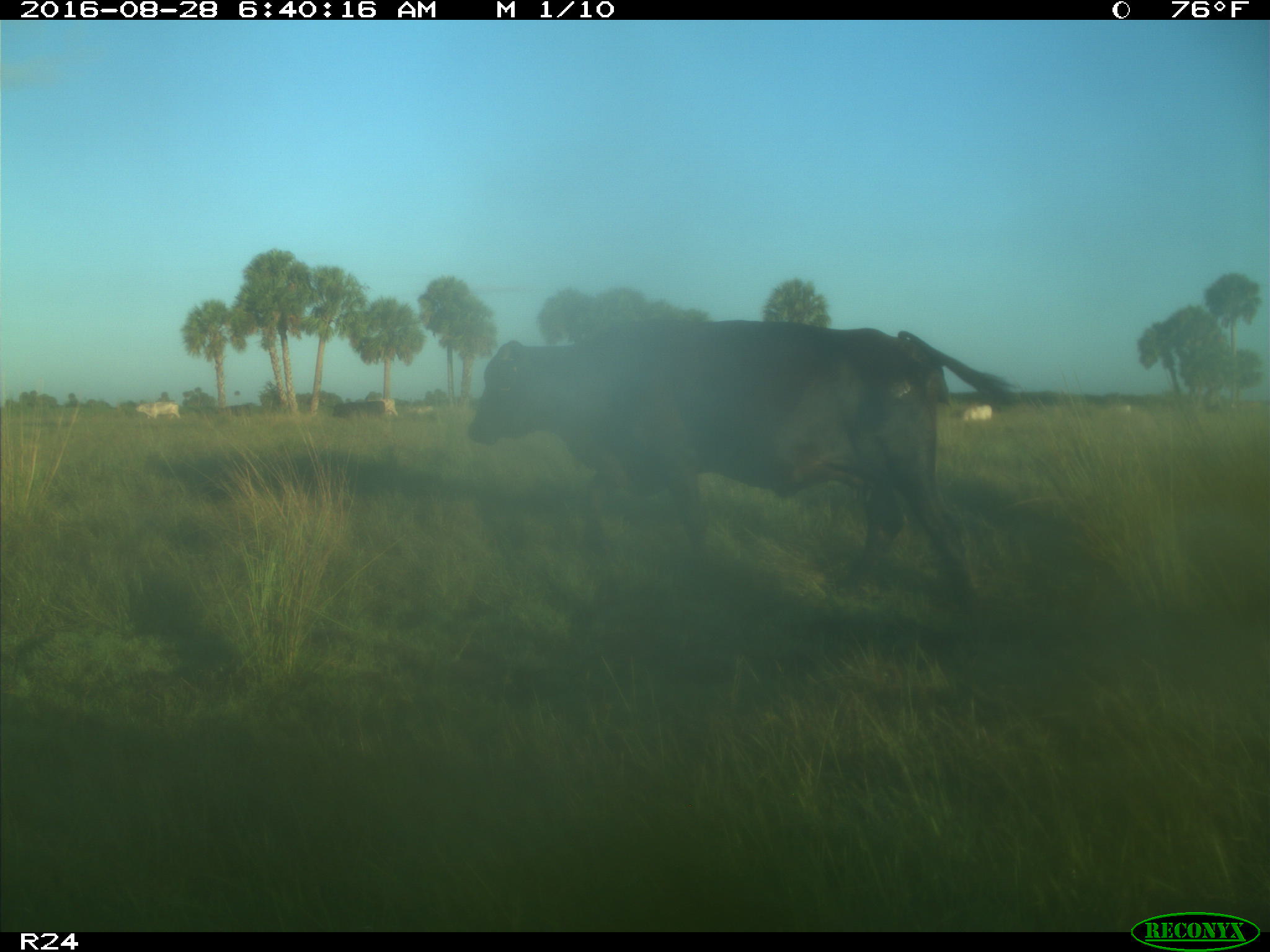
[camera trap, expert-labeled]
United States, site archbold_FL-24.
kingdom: Animalia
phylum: Chordata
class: Mammalia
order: Artiodactyla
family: Bovidae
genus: Bos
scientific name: Bos taurus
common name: domestic cow